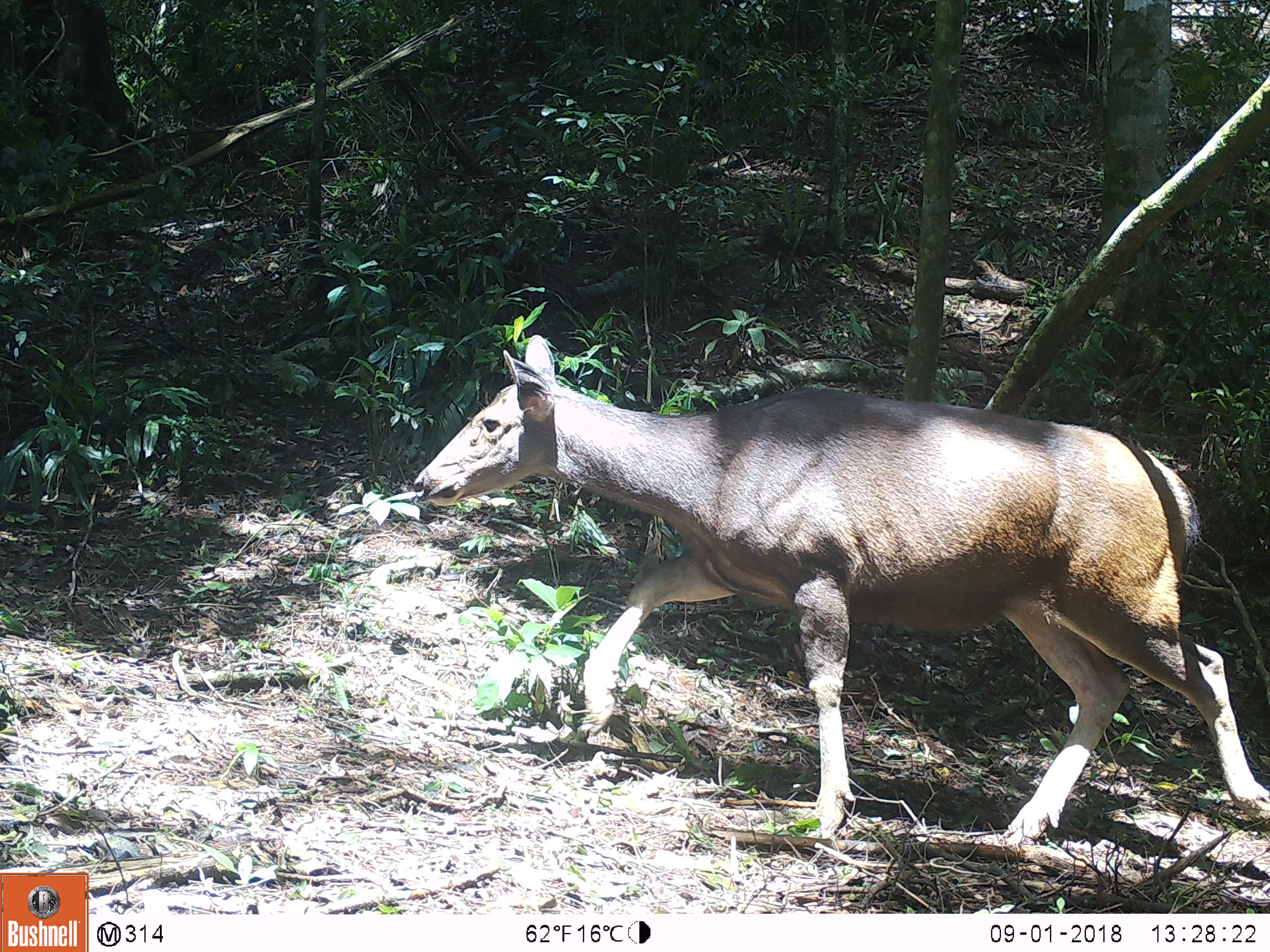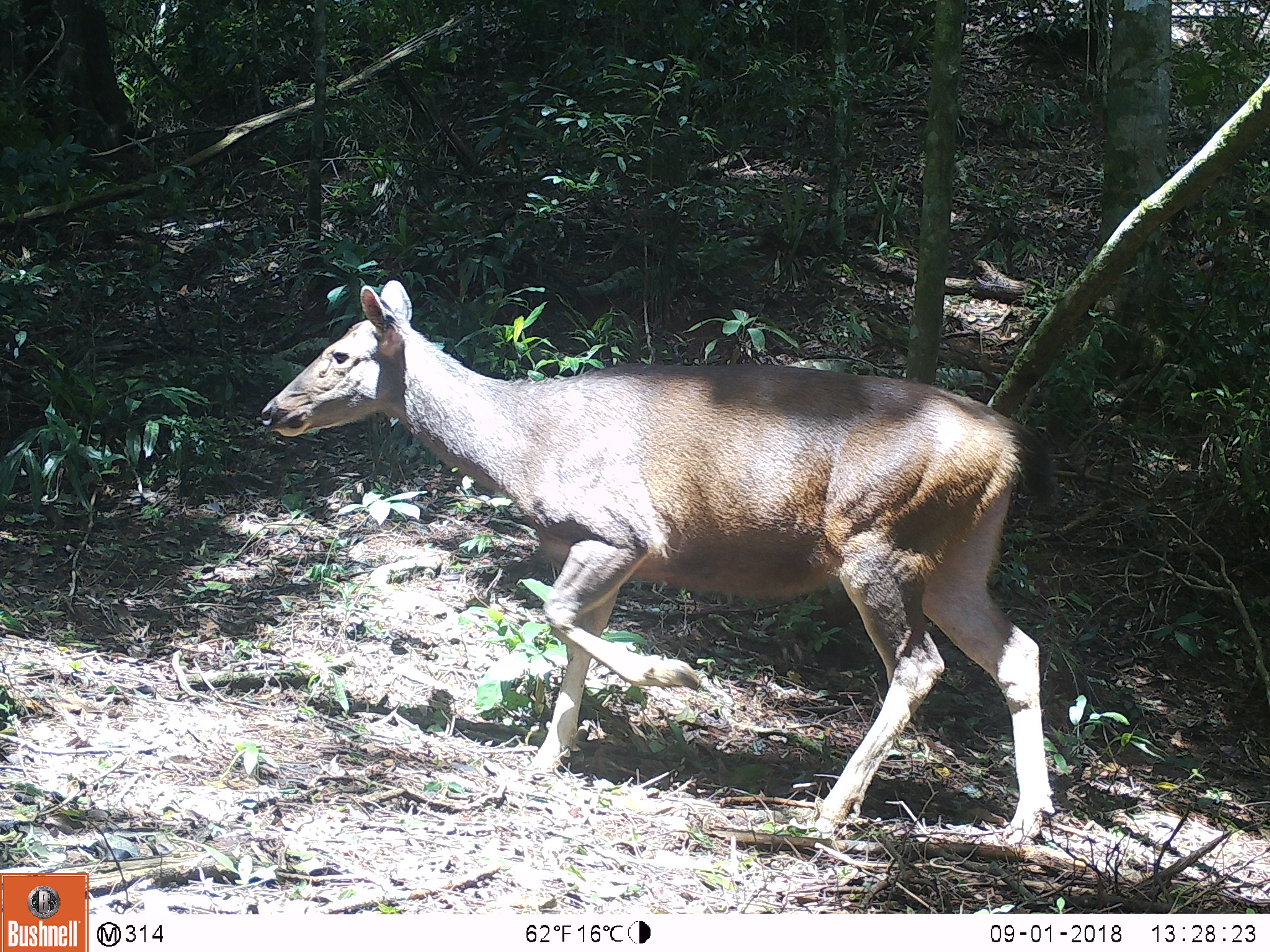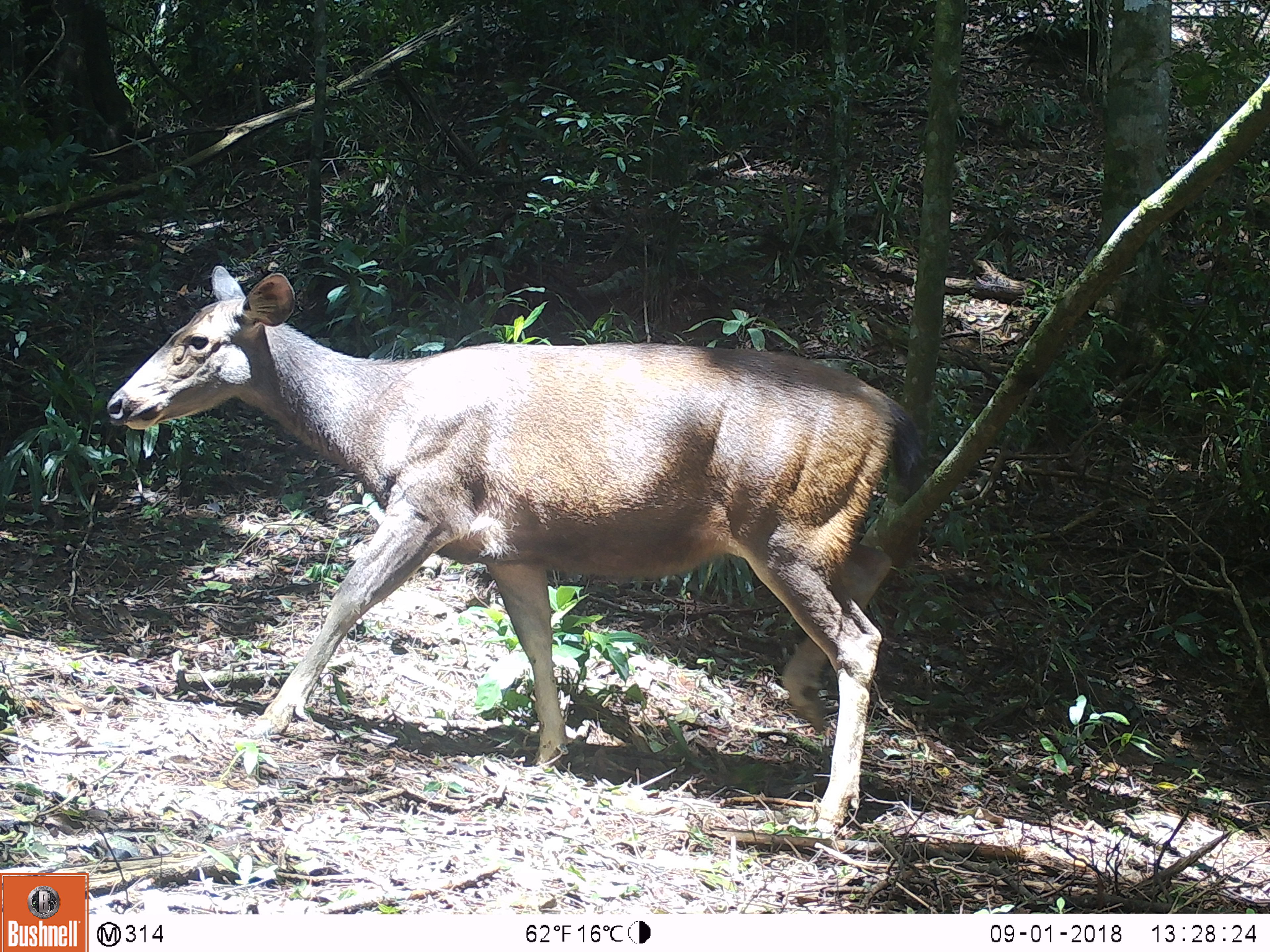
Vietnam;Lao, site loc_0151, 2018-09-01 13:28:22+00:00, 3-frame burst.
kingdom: Animalia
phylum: Chordata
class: Mammalia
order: Artiodactyla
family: Cervidae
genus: Rusa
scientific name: Rusa unicolor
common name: sambar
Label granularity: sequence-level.